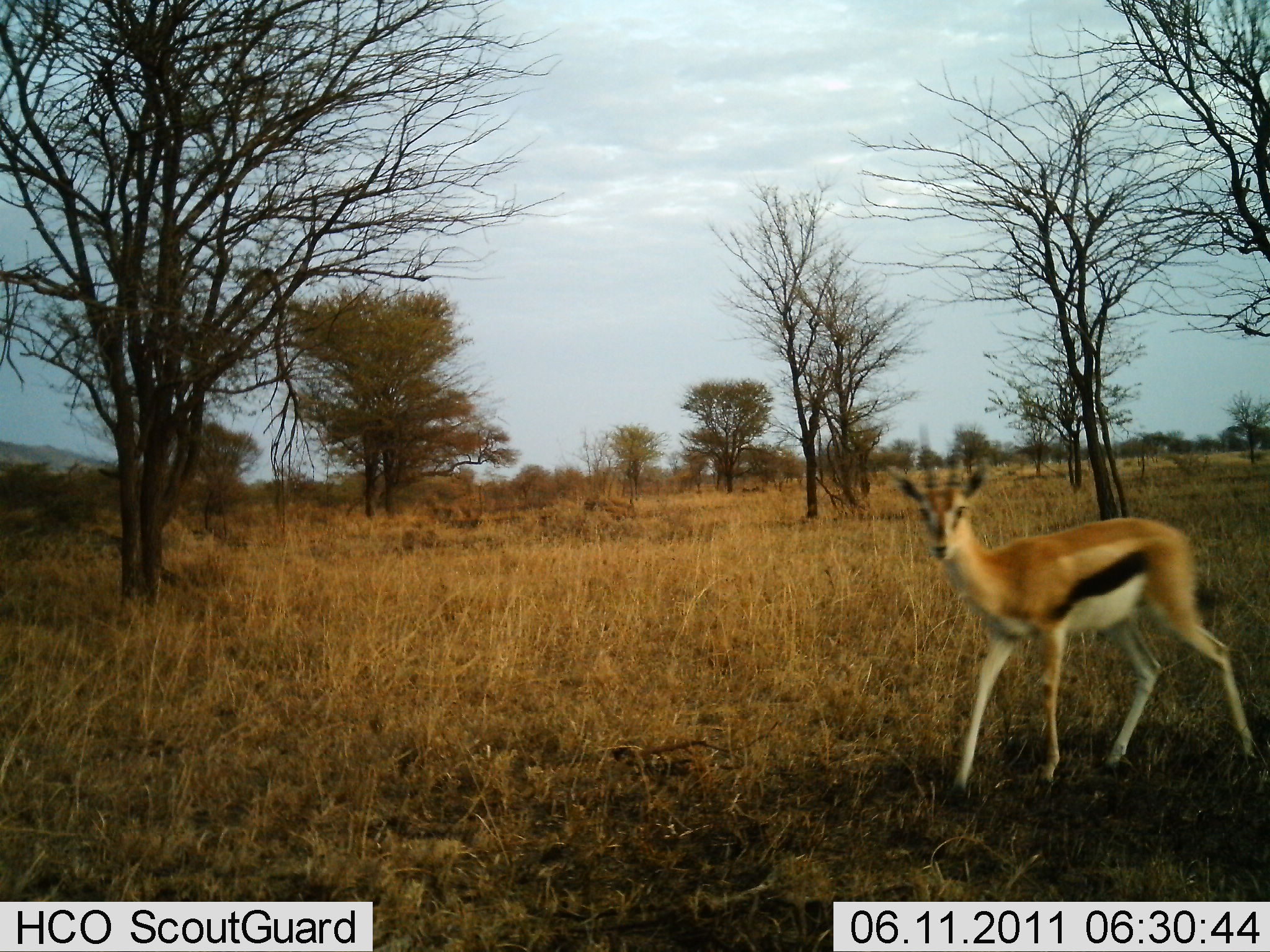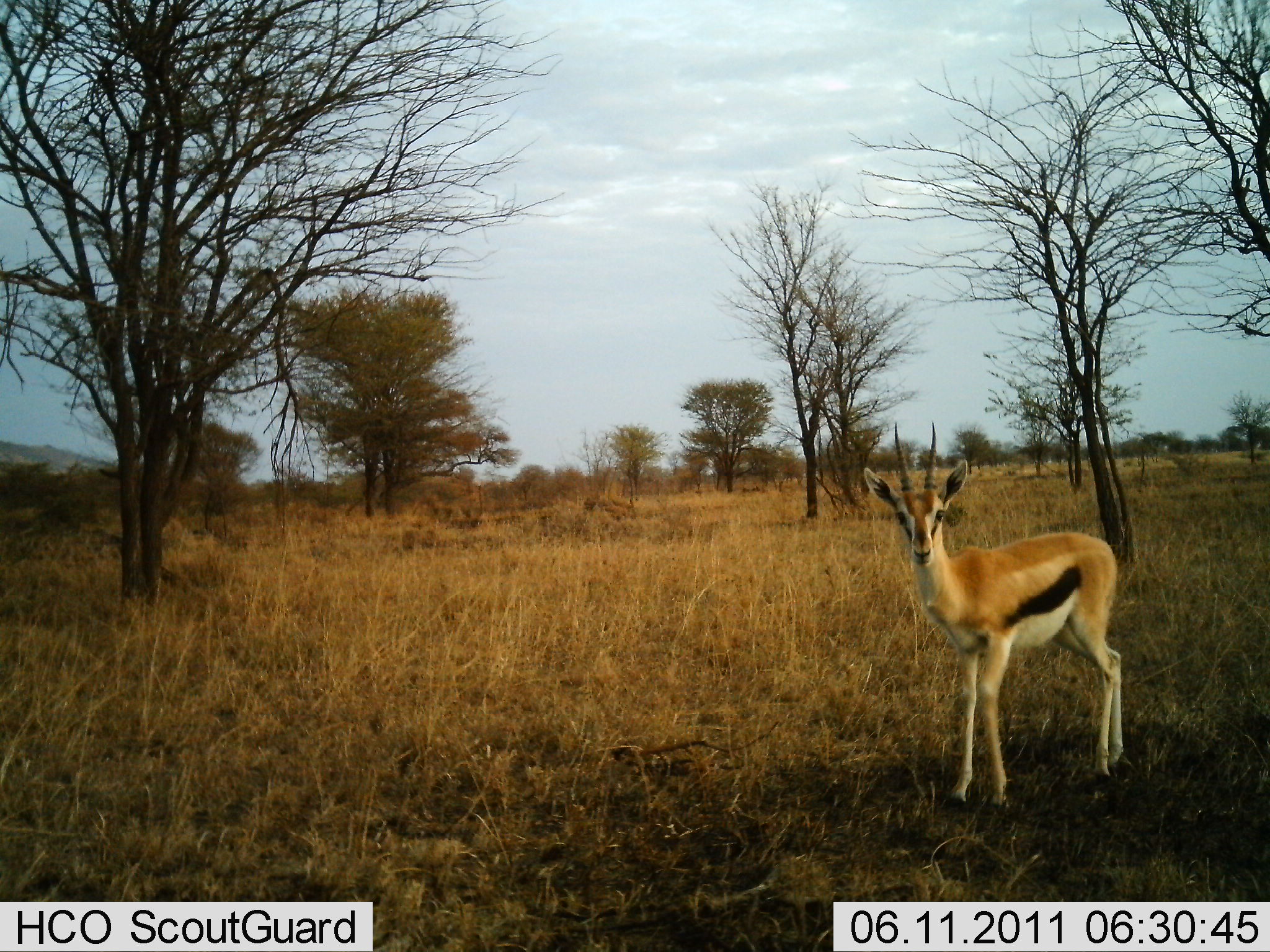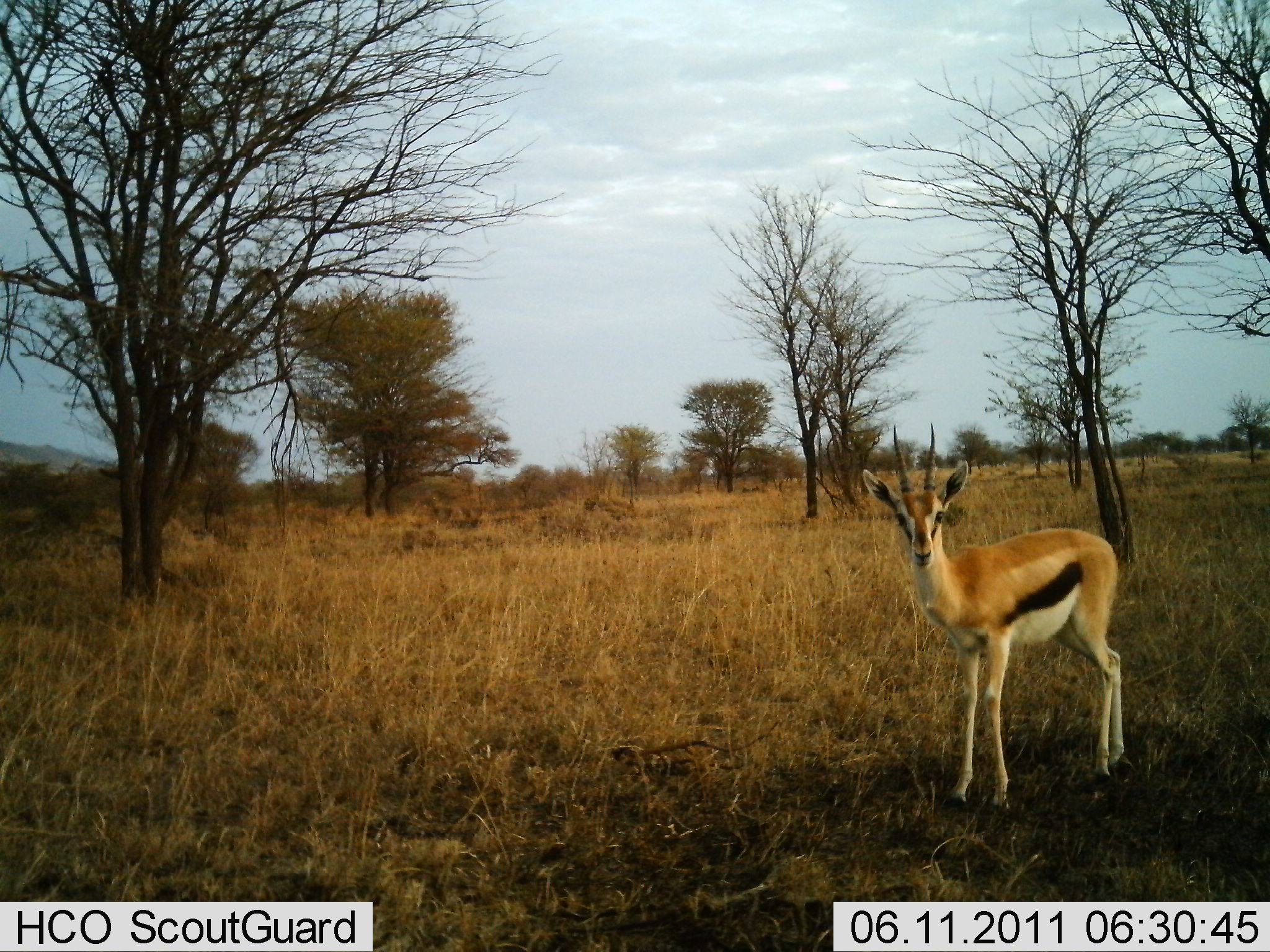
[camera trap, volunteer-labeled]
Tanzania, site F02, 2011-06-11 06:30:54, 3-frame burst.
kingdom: Animalia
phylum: Chordata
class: Mammalia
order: Artiodactyla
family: Bovidae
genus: Eudorcas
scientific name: Eudorcas thomsonii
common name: thomson's gazelle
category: gazellethomsons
Gazellethomsons (thomson's gazelle) (Eudorcas thomsonii), count 1. Behavior (volunteer vote fractions): standing 64%, resting 0%, moving 36%, interacting 0%. Young present (vote fraction): 0%. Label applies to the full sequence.